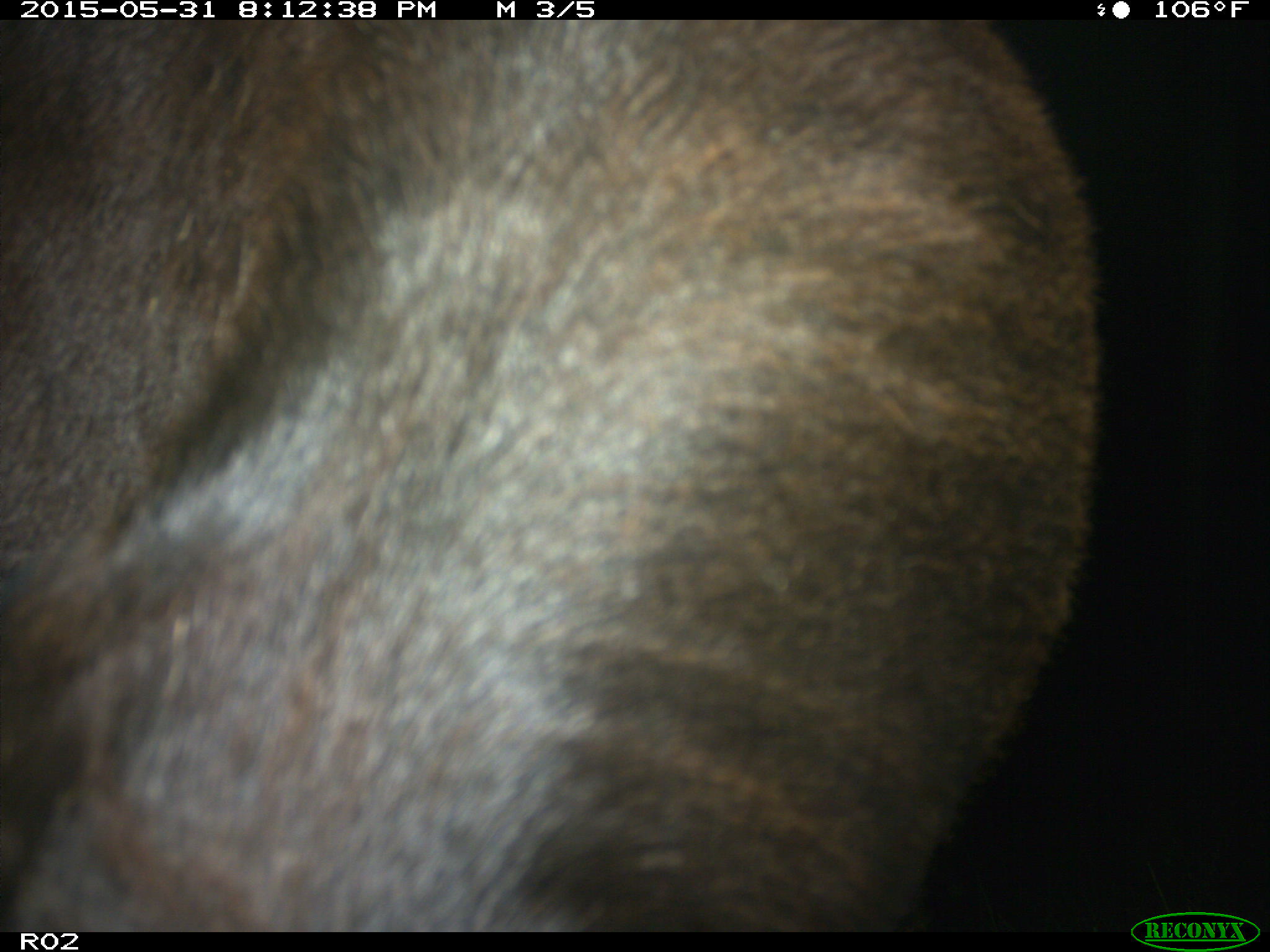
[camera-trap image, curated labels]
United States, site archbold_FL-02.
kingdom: Animalia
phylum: Chordata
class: Mammalia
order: Artiodactyla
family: Bovidae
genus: Bos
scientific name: Bos taurus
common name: domestic cow